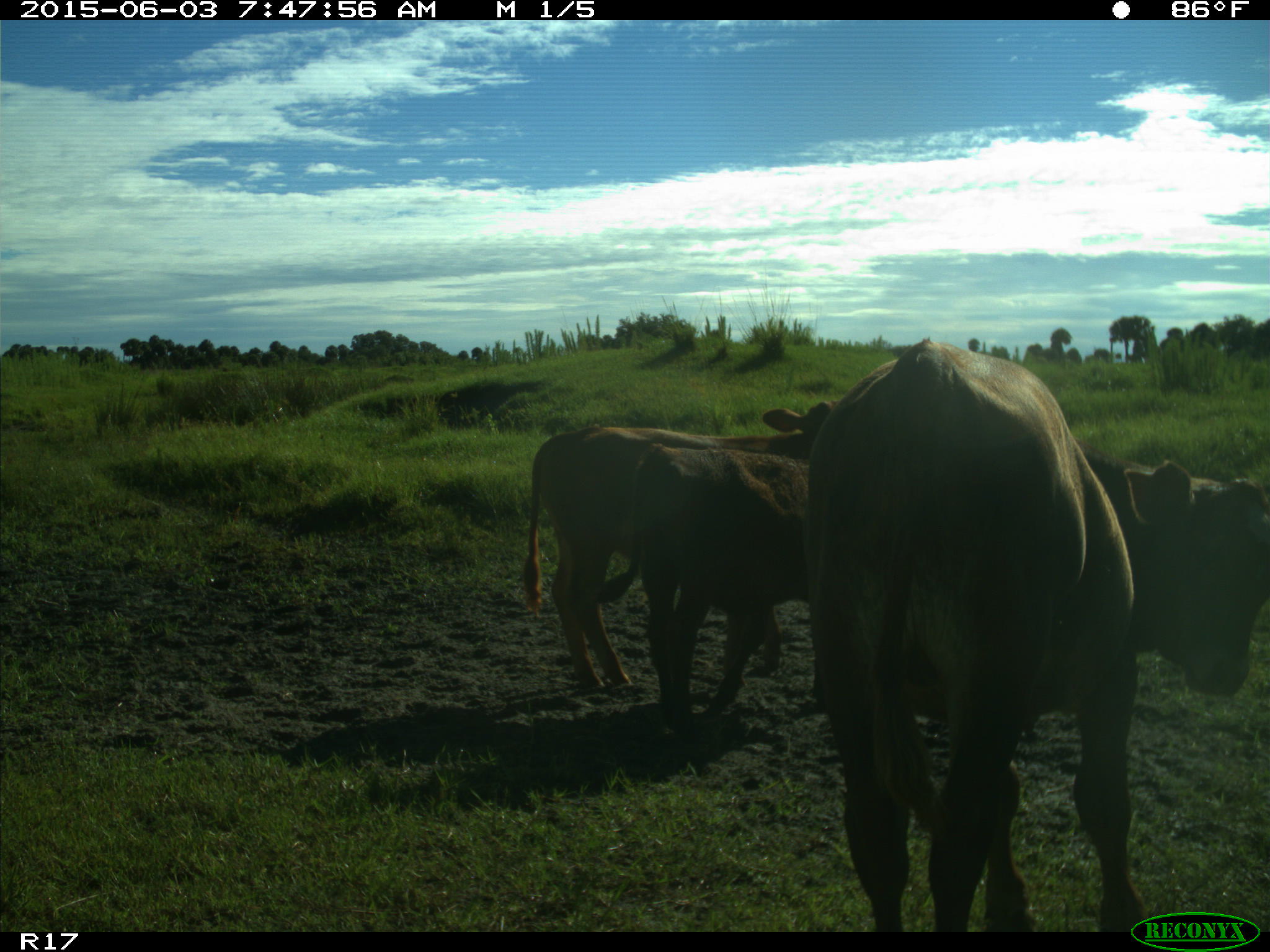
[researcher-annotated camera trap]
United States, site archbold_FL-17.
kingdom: Animalia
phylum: Chordata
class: Mammalia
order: Artiodactyla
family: Bovidae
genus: Bos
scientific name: Bos taurus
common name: domestic cow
Bos taurus (domestic cow).